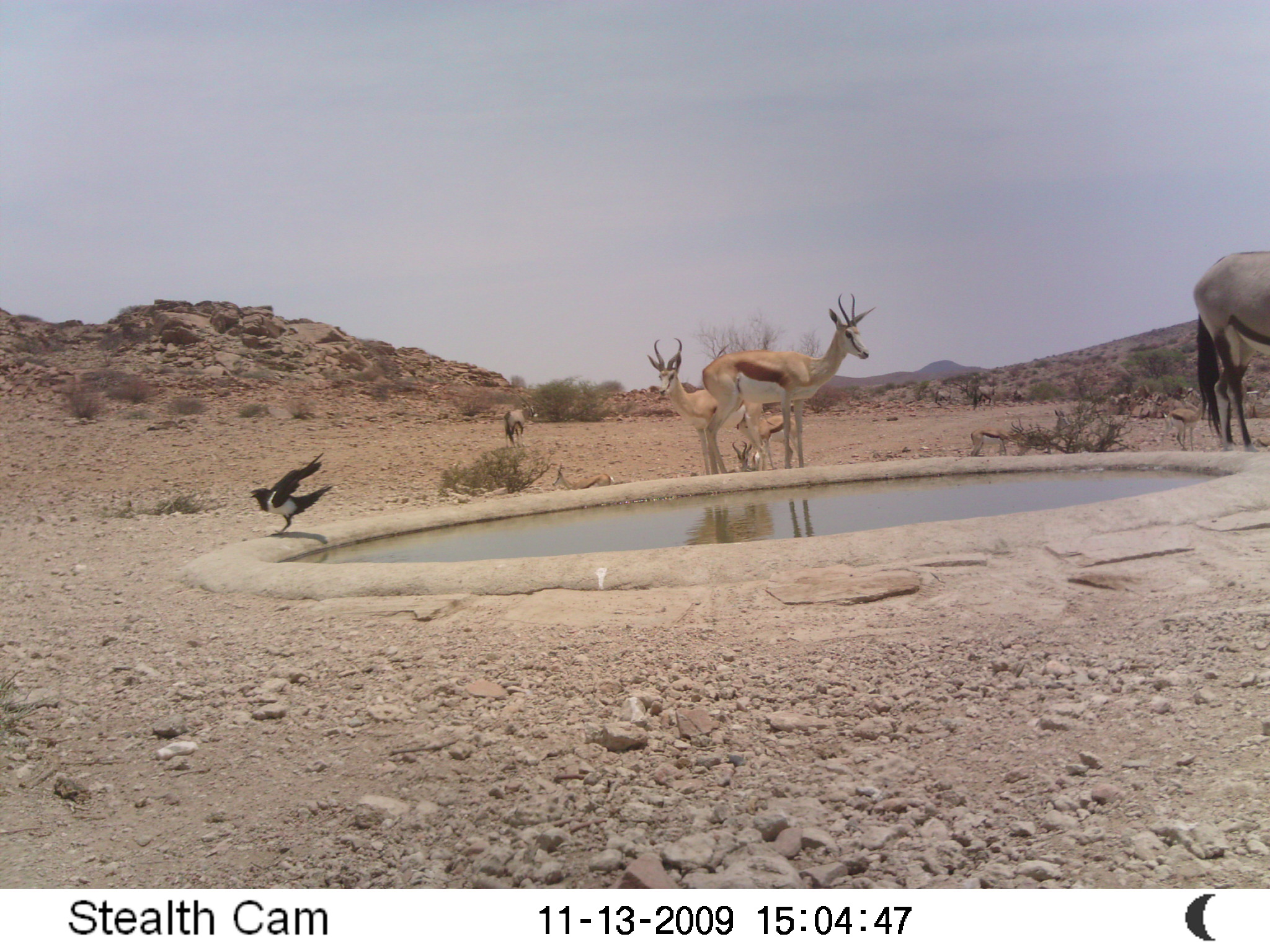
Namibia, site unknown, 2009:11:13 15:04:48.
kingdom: Animalia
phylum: Chordata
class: Mammalia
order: Artiodactyla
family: Bovidae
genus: Antidorcas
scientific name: Antidorcas marsupialis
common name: springbok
Antidorcas marsupialis (springbok).